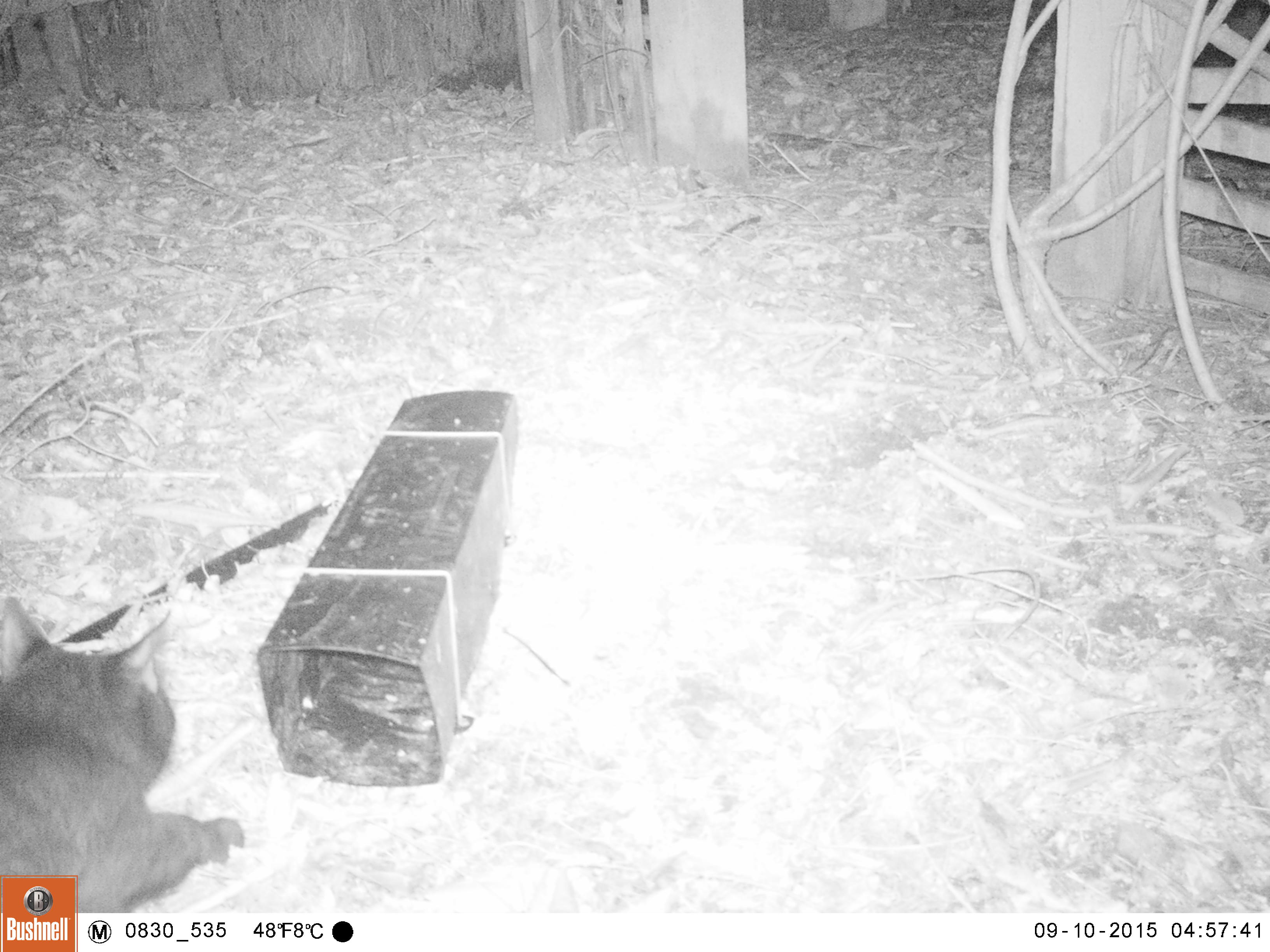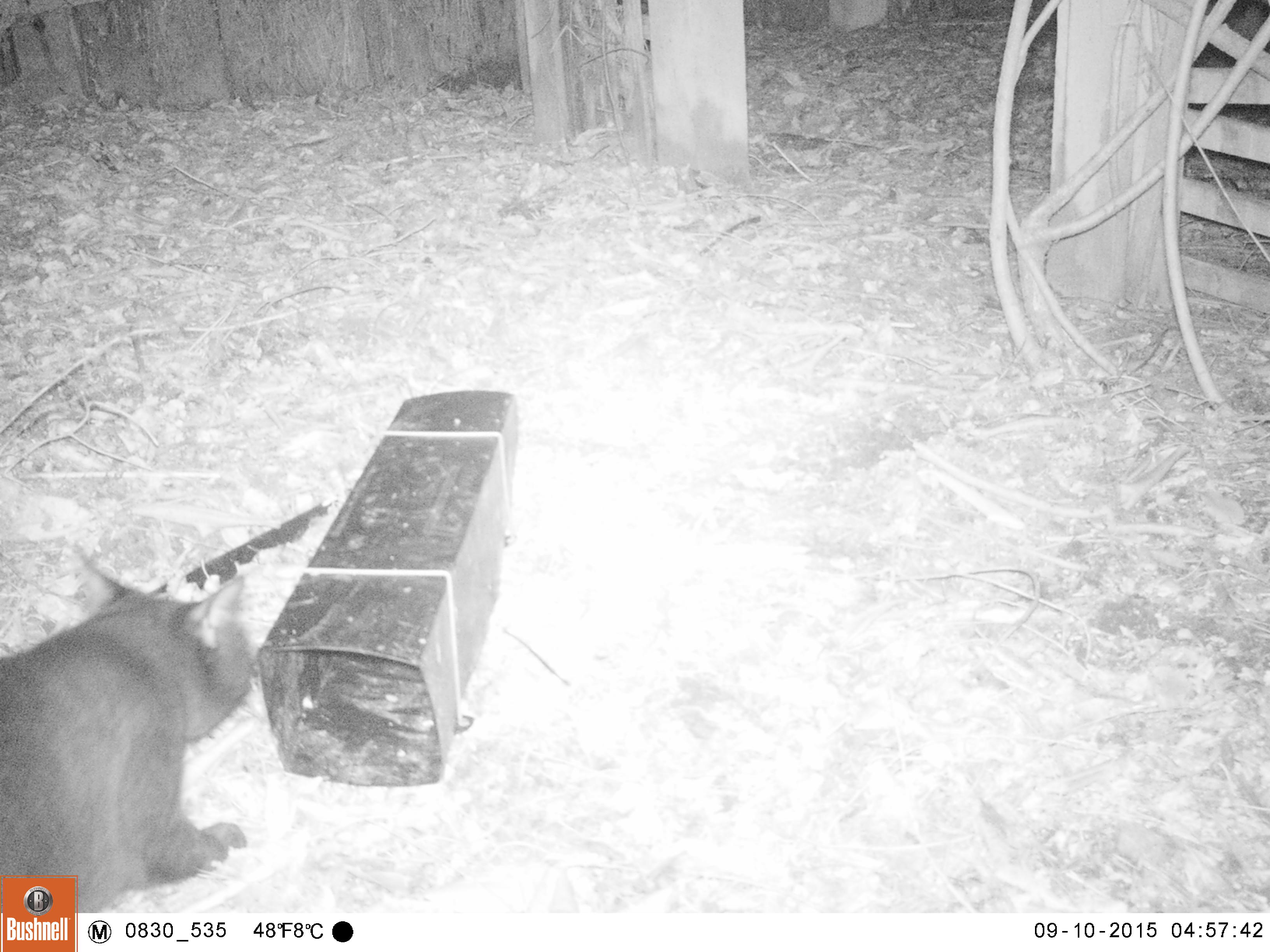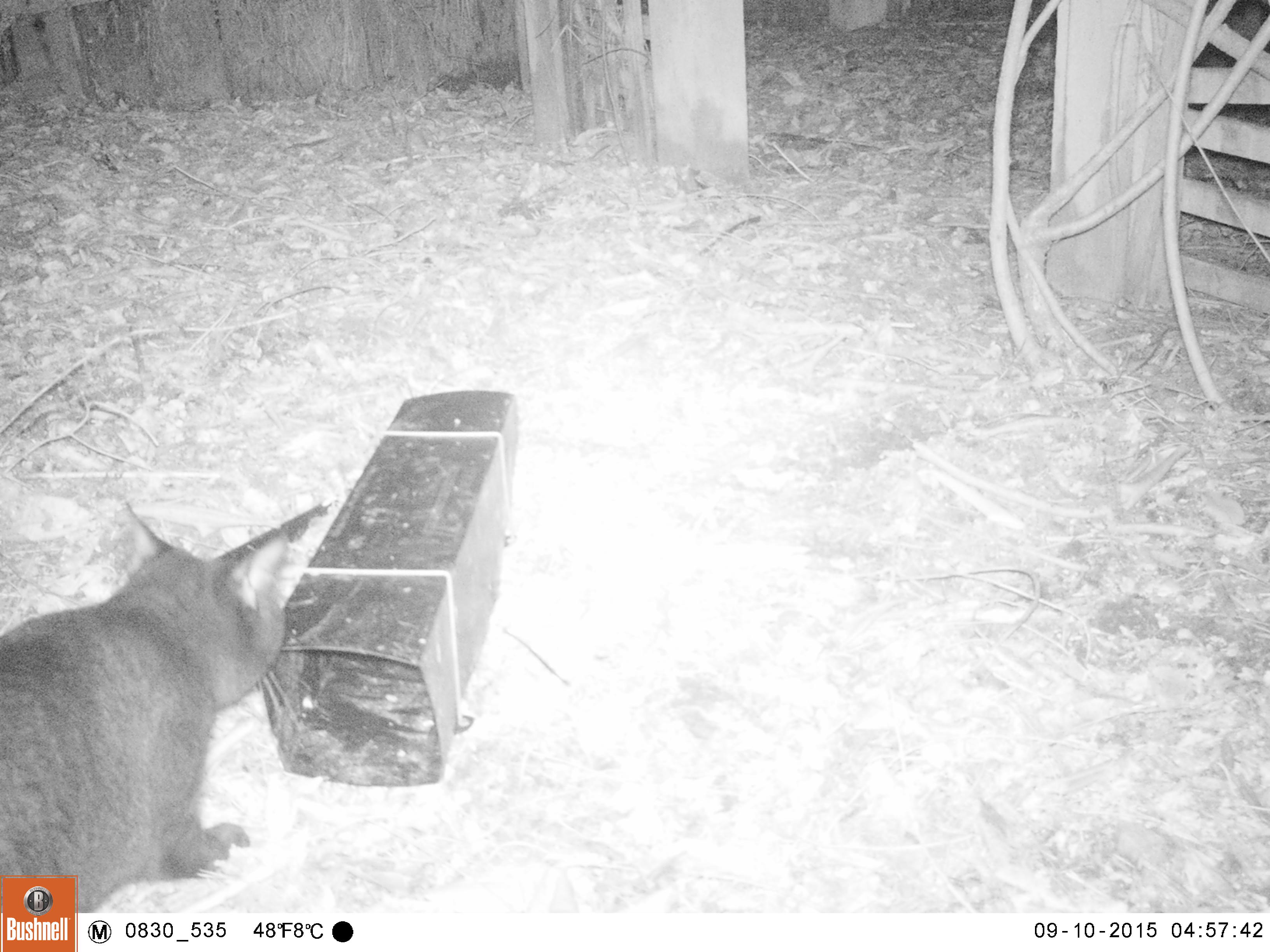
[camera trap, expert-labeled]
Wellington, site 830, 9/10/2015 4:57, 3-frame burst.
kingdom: Animalia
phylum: Chordata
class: Mammalia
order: Carnivora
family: Felidae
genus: Felis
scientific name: Felis catus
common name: cat